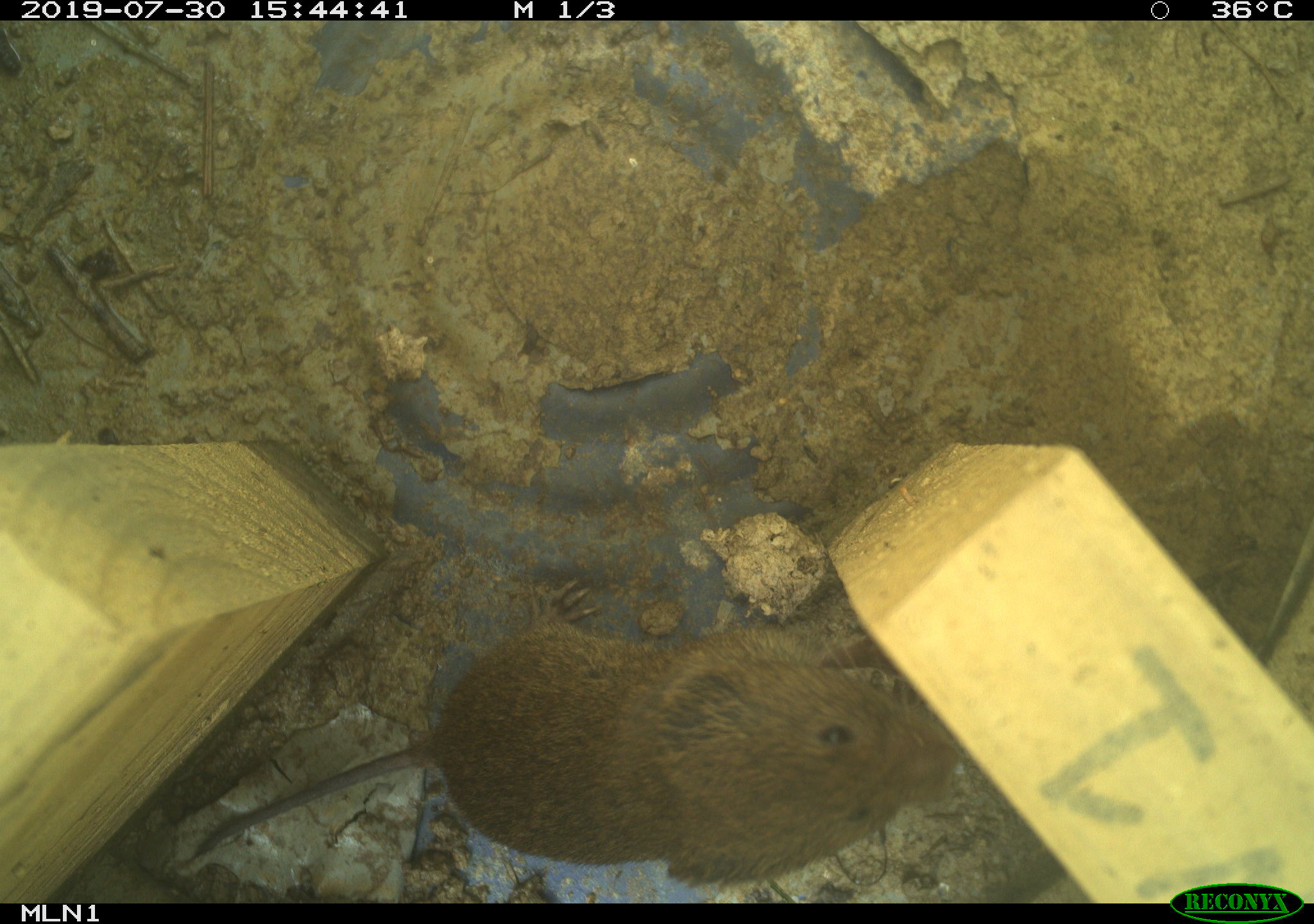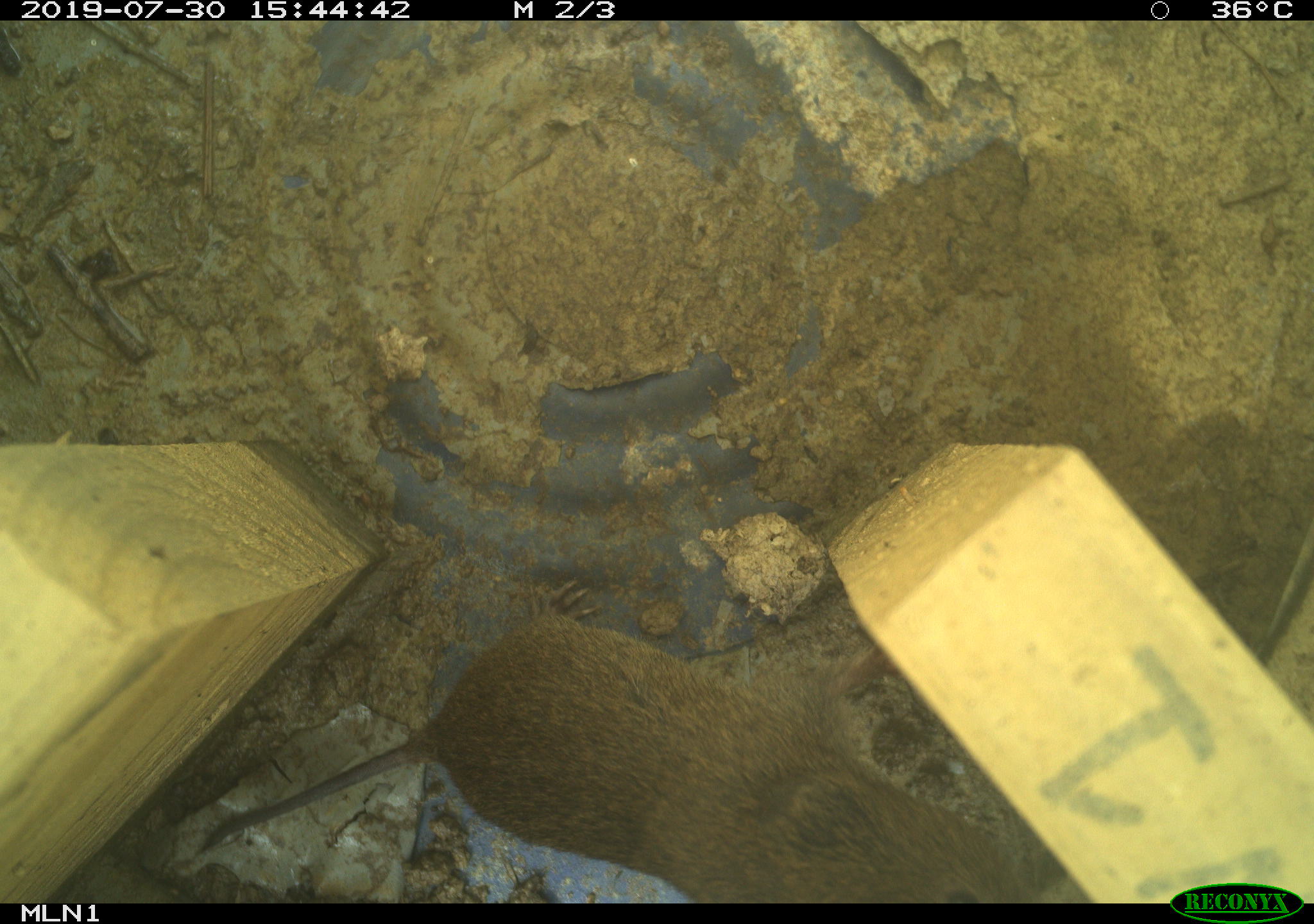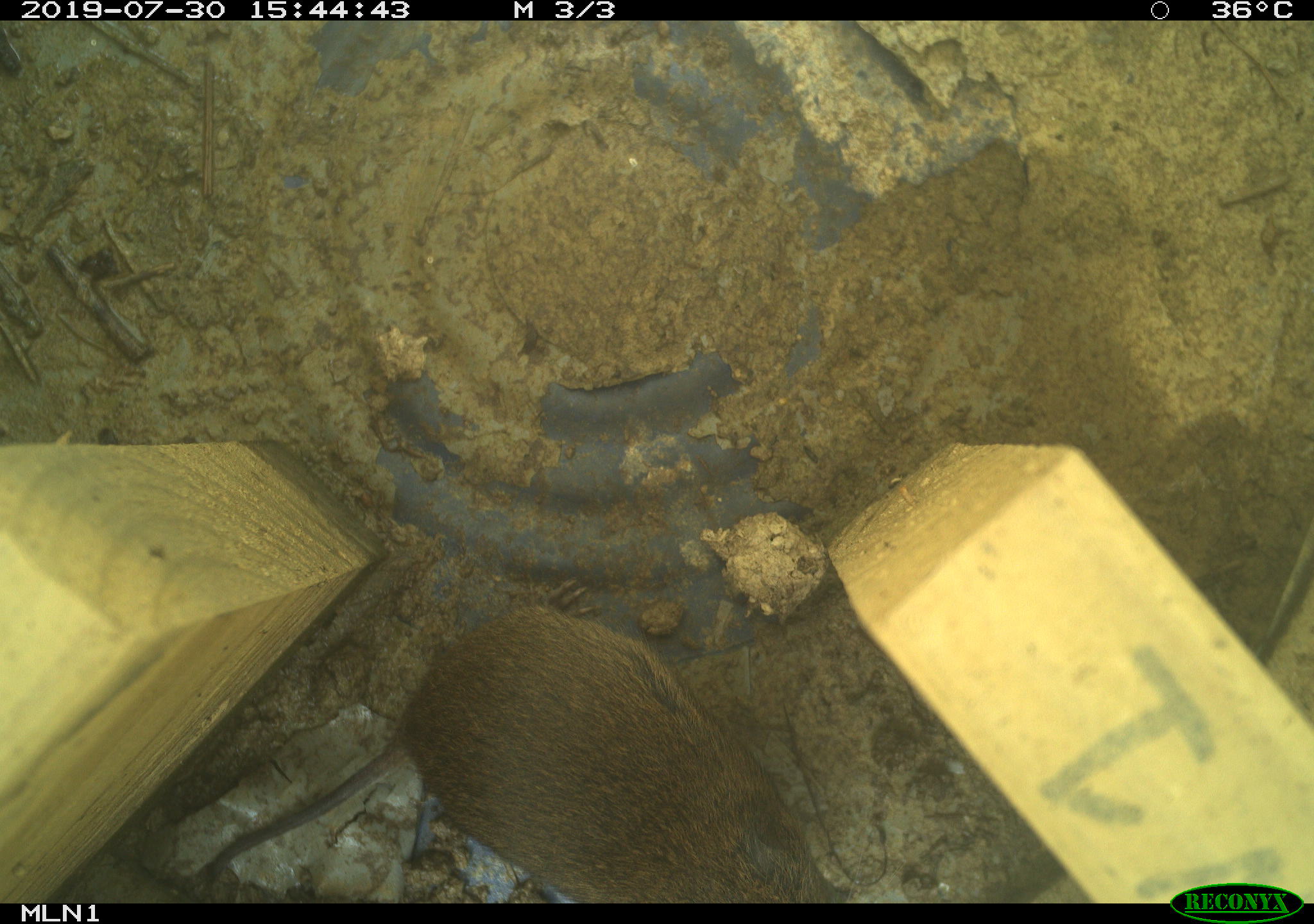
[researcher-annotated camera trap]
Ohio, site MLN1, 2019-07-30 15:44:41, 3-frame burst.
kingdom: Animalia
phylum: Chordata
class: Mammalia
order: Rodentia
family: Cricetidae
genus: Microtus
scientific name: Microtus pennsylvanicus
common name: meadow vole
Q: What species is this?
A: Meadow vole (Microtus pennsylvanicus).